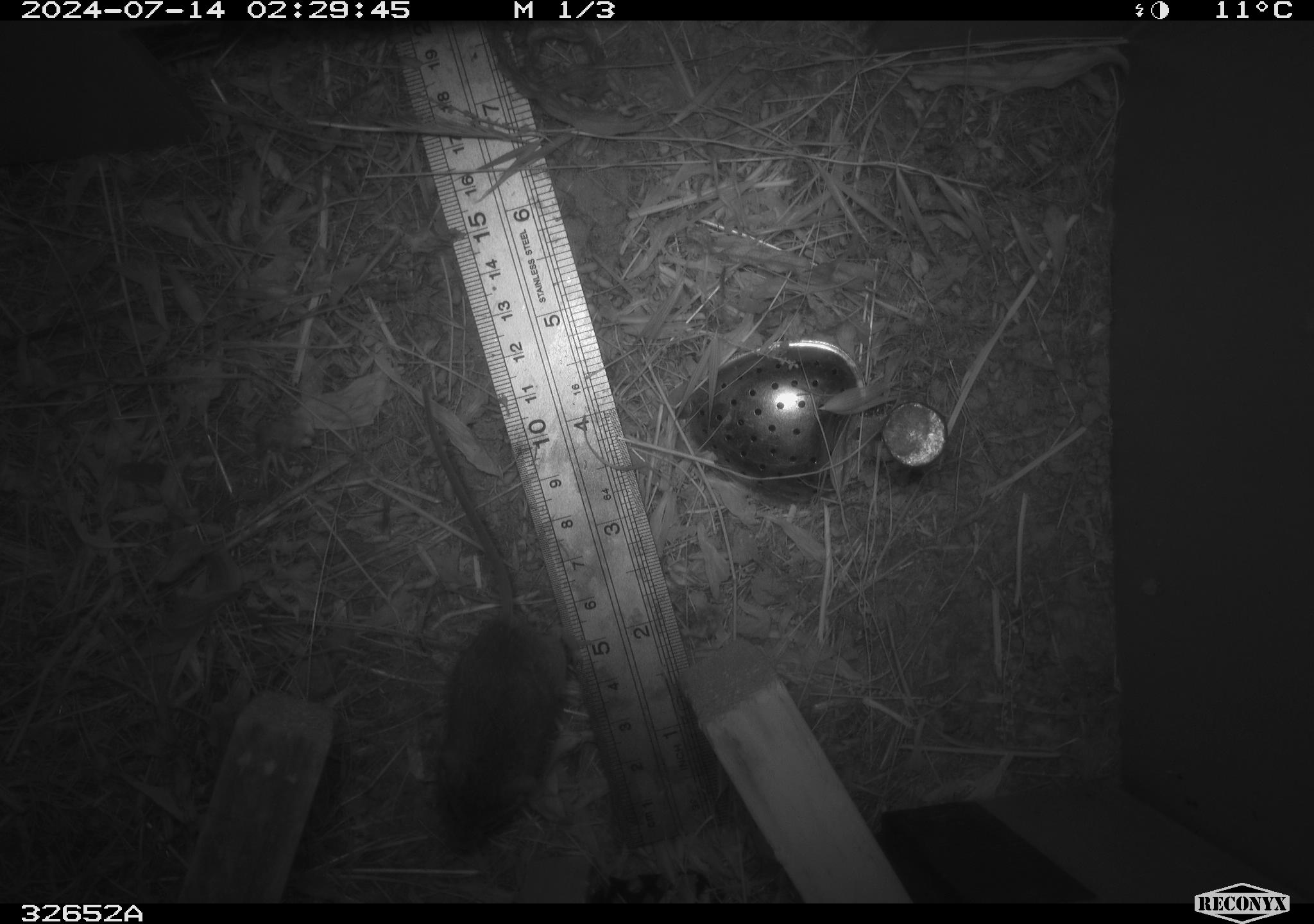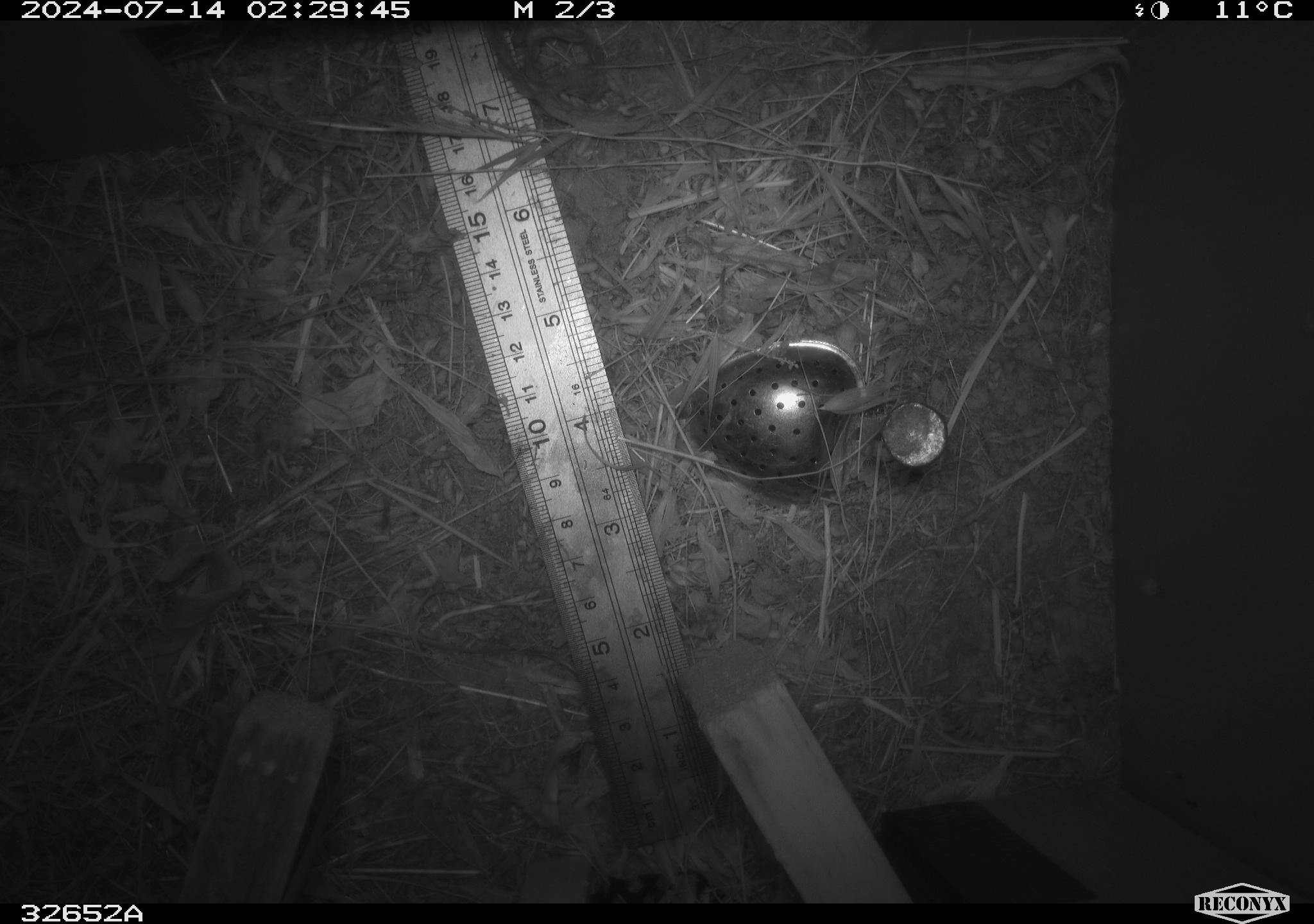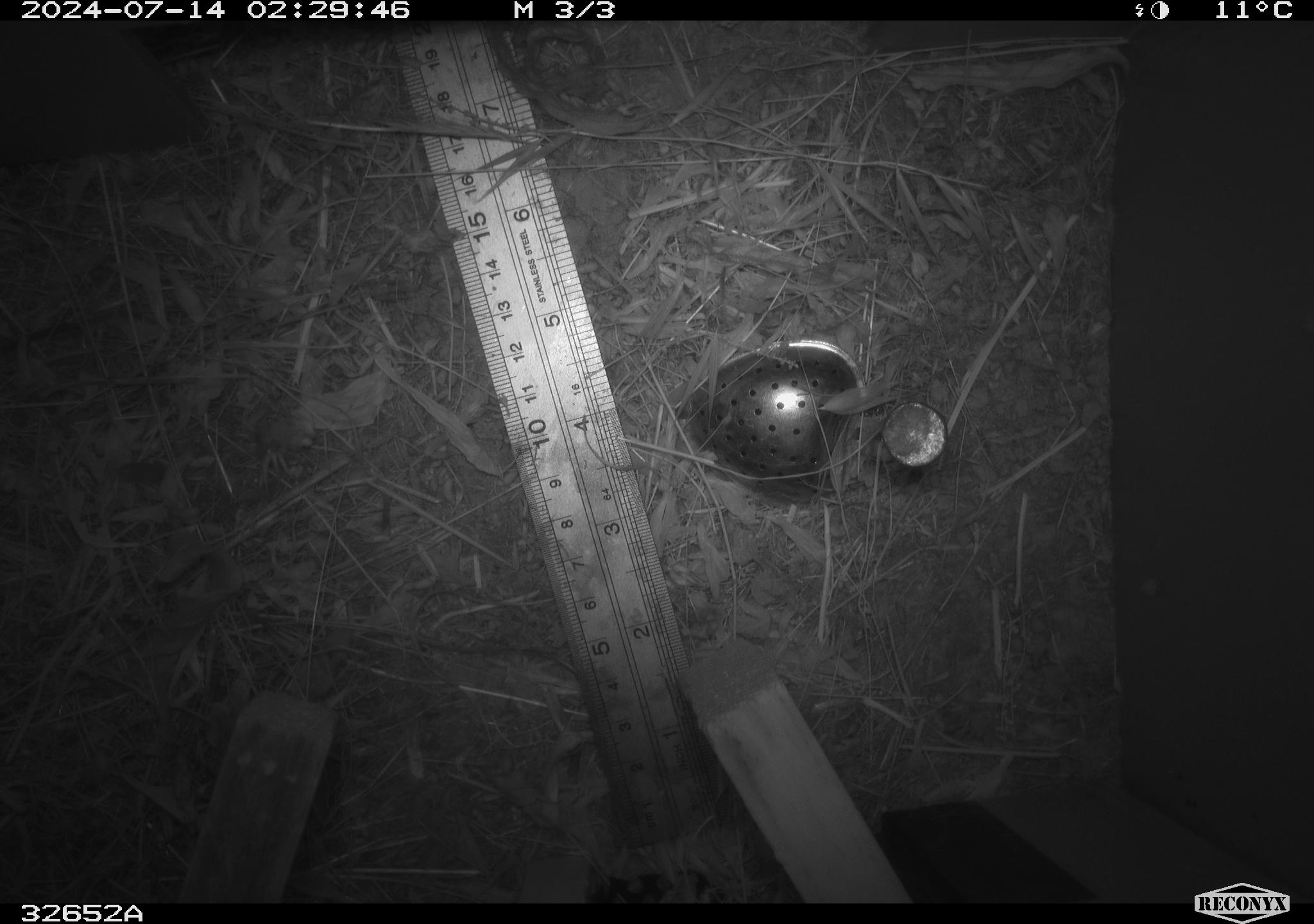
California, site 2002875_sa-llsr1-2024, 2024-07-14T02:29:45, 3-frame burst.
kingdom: Animalia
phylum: Chordata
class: Mammalia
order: Rodentia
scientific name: Rodentia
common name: mouse species